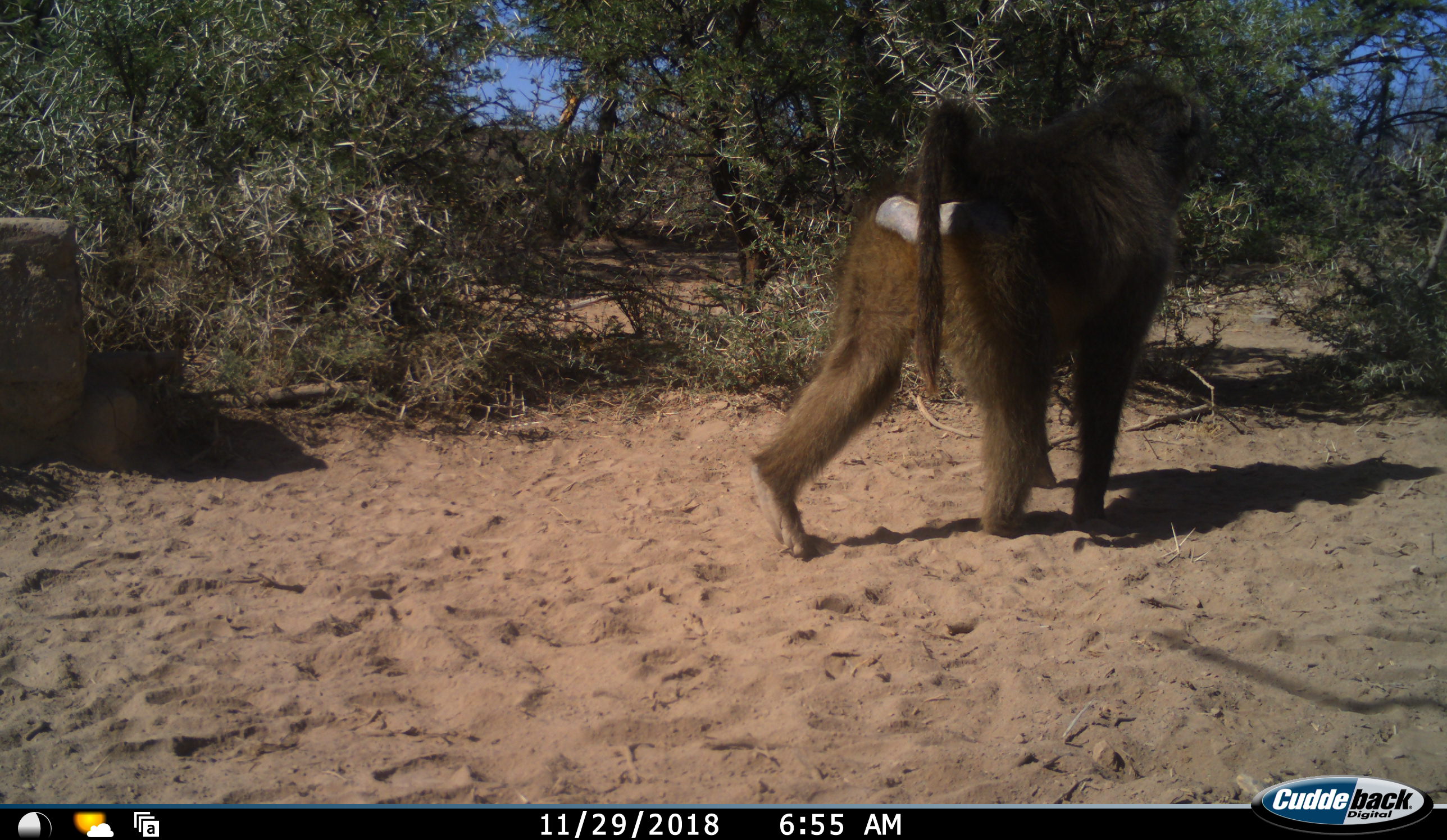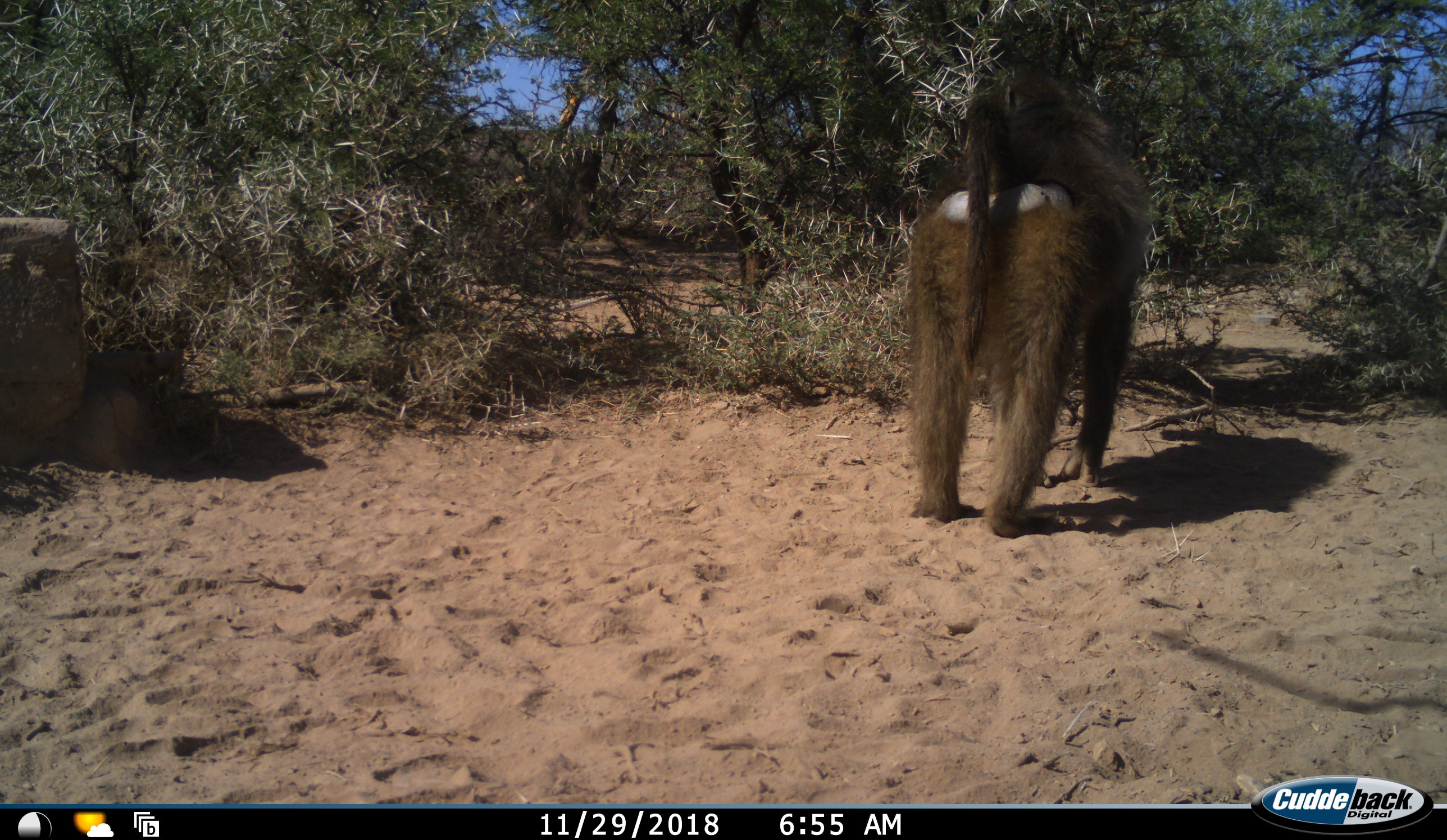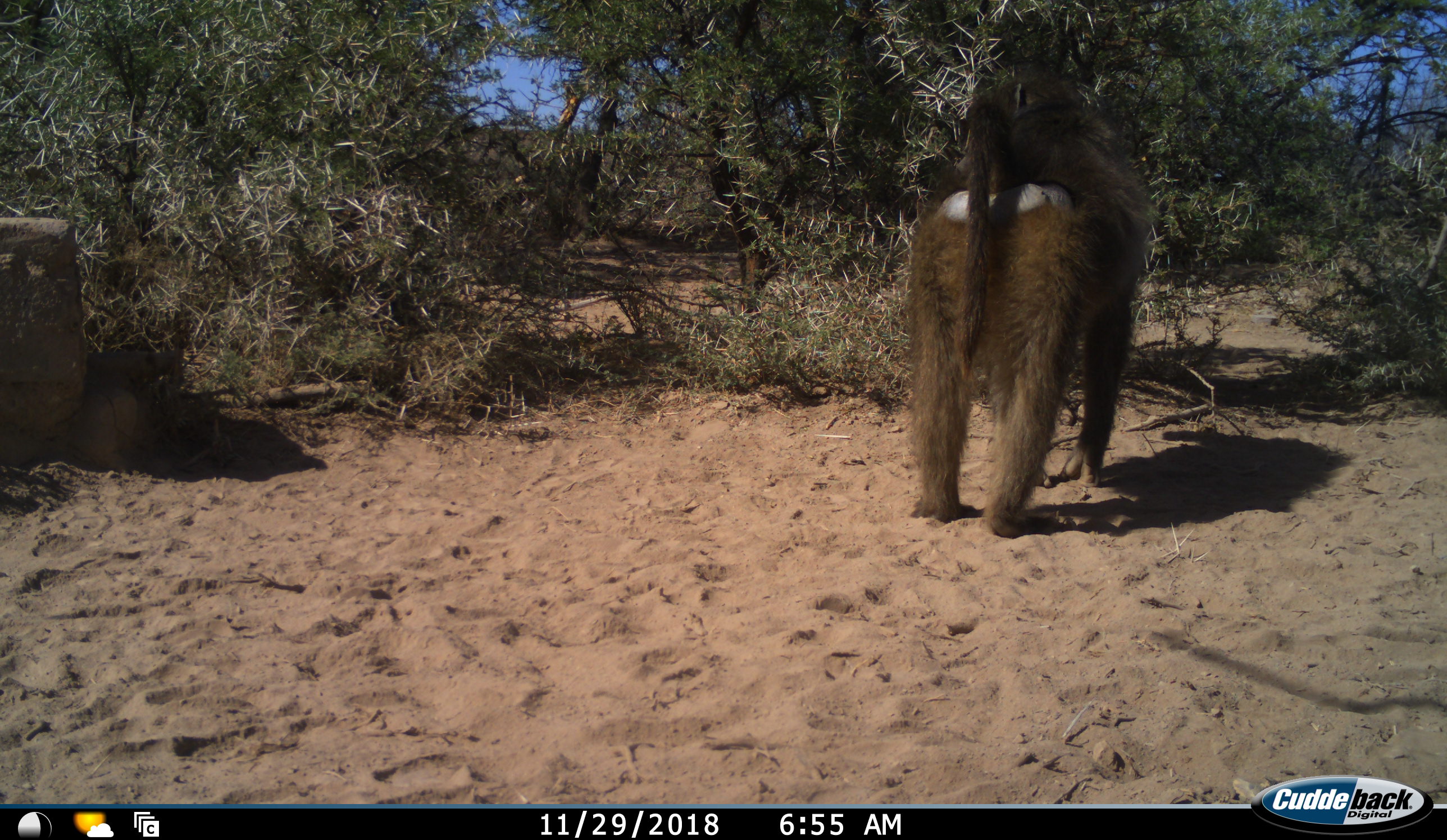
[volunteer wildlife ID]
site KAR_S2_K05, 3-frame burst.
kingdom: Animalia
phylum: Chordata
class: Mammalia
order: Primates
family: Cercopithecidae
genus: Papio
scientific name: Papio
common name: baboon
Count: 1.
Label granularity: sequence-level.